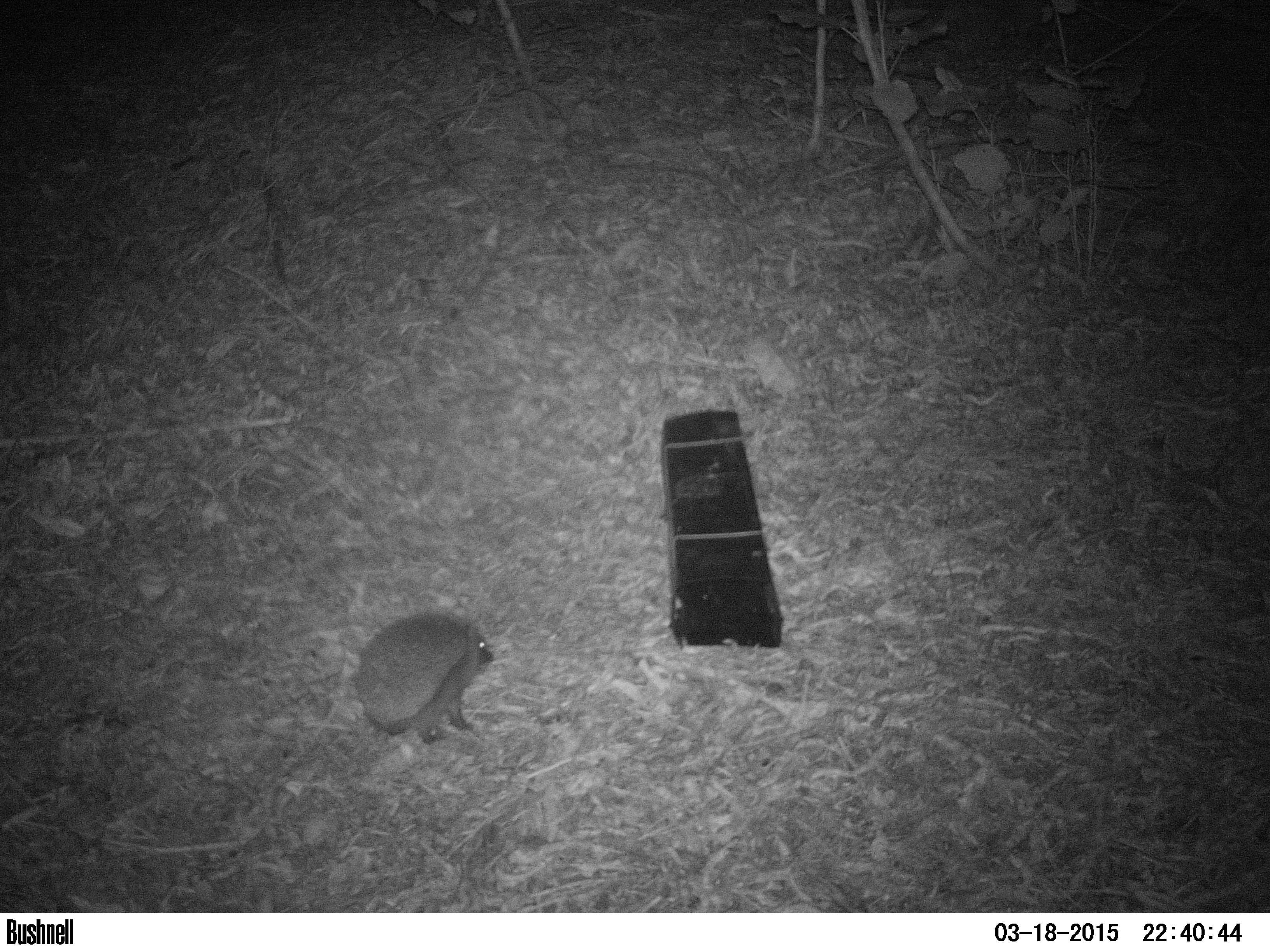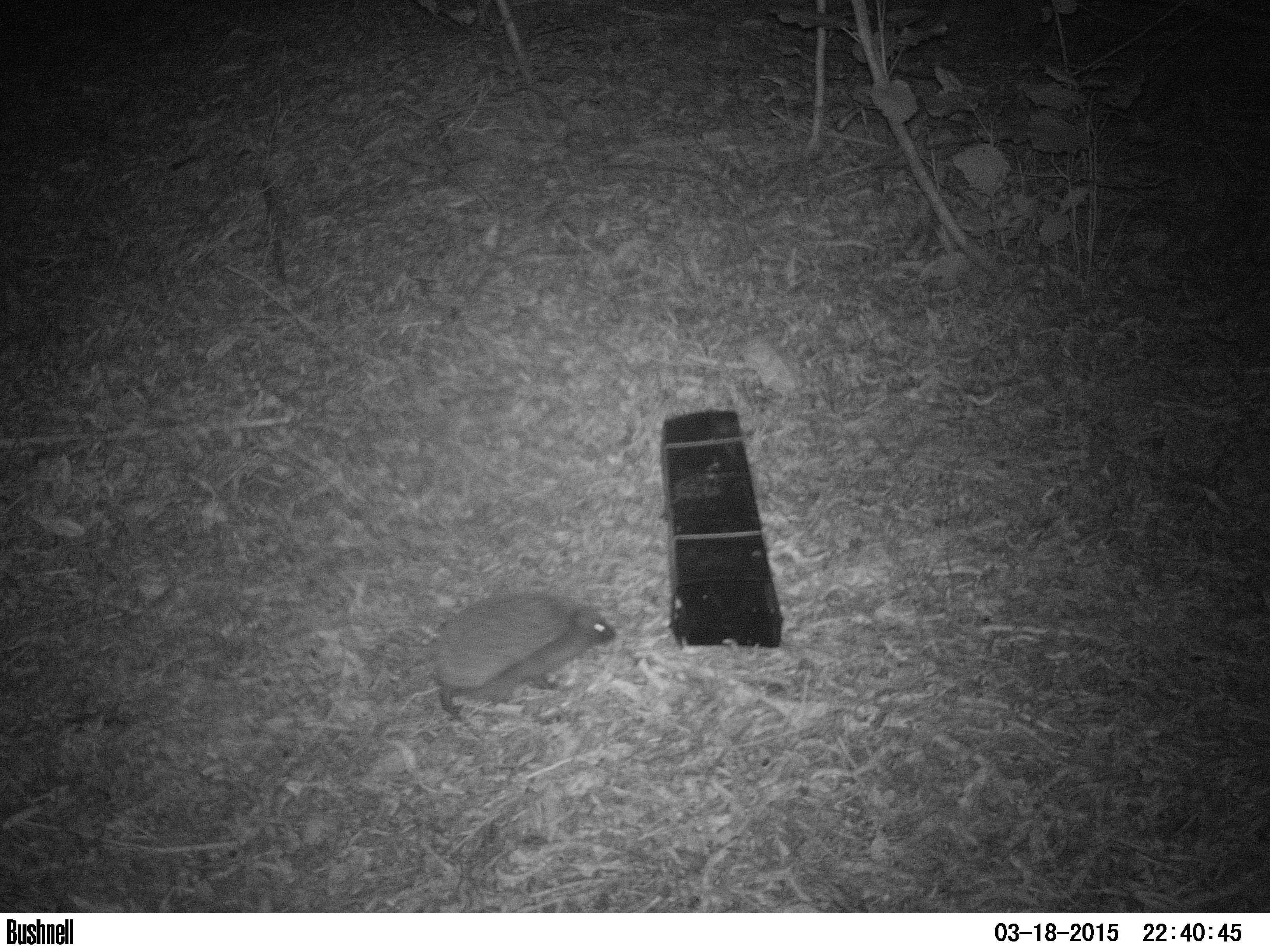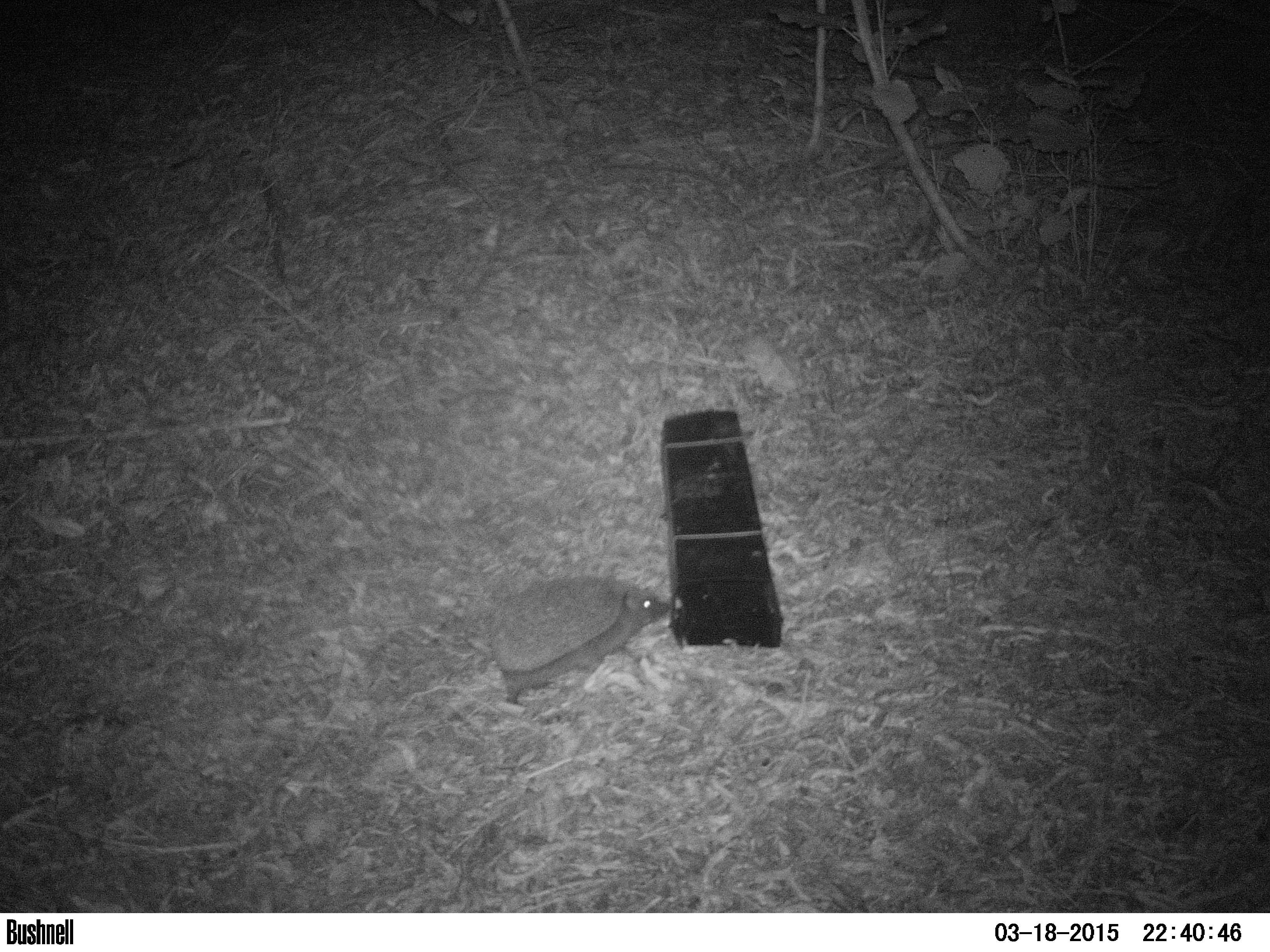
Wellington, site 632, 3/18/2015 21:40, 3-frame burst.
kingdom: Animalia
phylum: Chordata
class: Mammalia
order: Eulipotyphla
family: Erinaceidae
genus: Erinaceus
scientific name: Erinaceus europaeus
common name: hedgehog